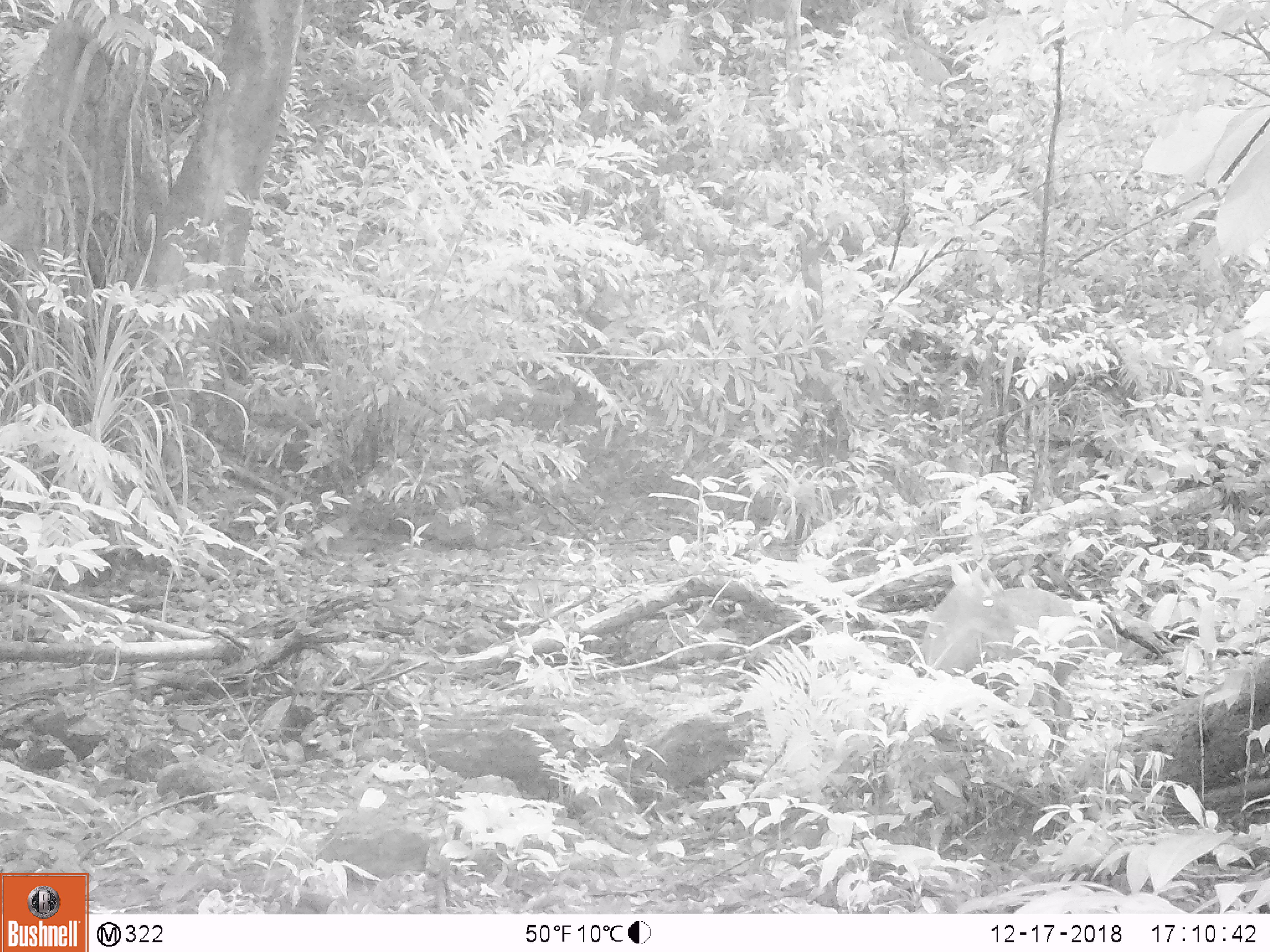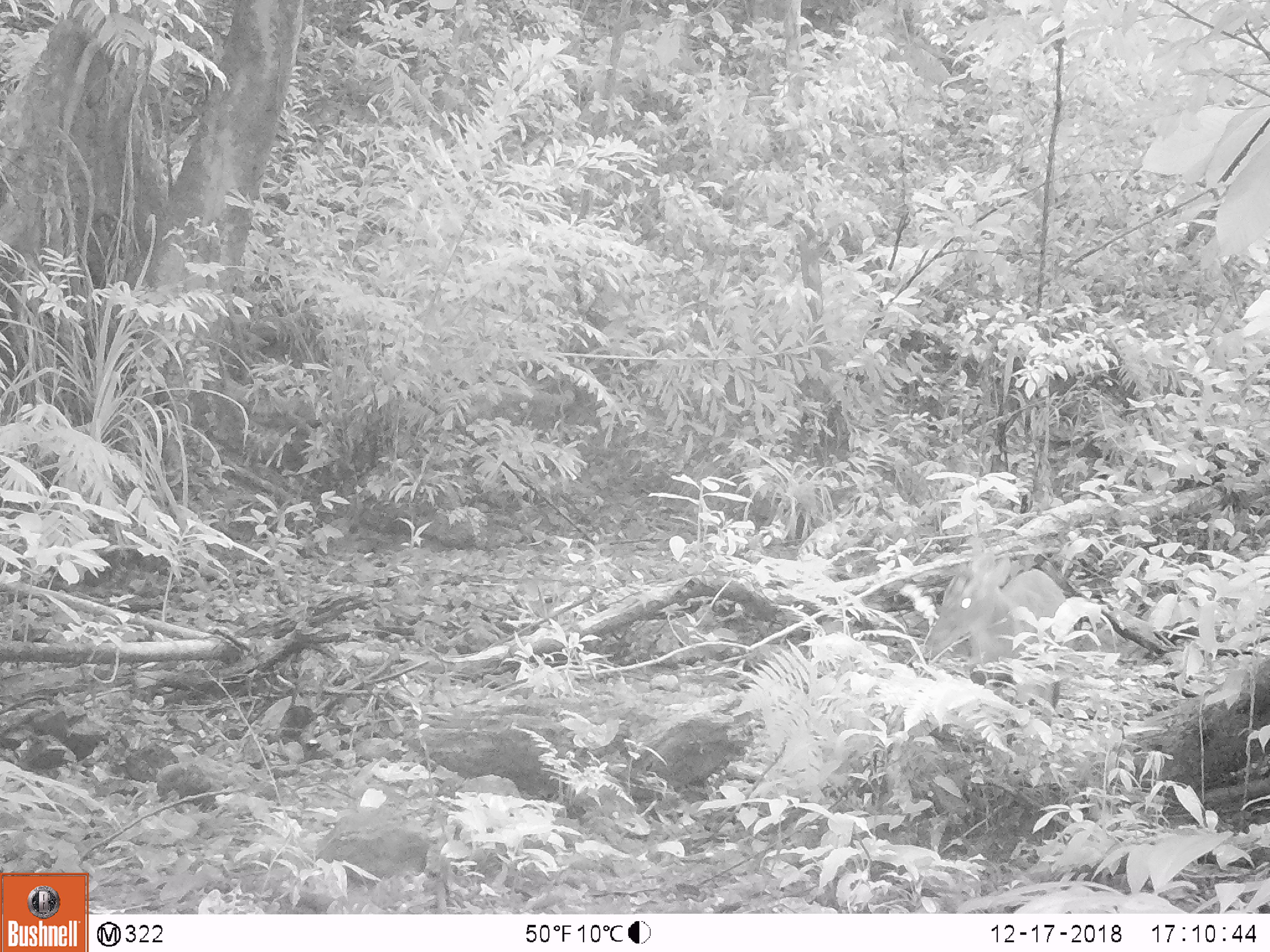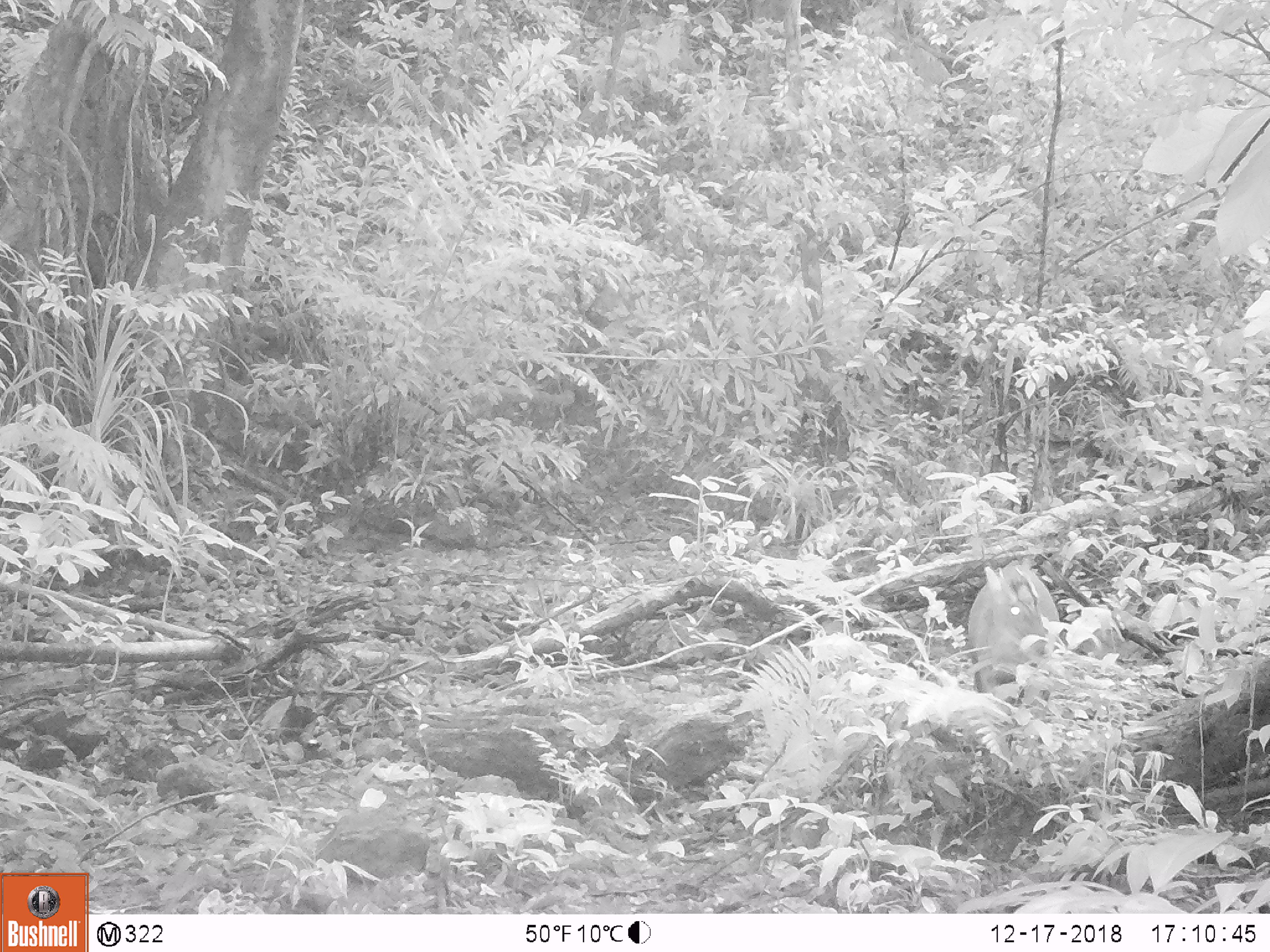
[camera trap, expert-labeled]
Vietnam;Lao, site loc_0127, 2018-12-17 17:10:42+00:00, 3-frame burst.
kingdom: Animalia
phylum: Chordata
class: Mammalia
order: Artiodactyla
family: Cervidae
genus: Muntiacus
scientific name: Muntiacus rooseveltorum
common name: roosevelt's muntjac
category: roosevelts muntjac group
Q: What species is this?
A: Roosevelts muntjac group (roosevelt's muntjac) (Muntiacus rooseveltorum).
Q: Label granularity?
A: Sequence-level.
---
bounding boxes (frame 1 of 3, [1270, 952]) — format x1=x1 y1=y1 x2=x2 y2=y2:
roosevelts muntjac group: x1=924 y1=559 x2=1096 y2=765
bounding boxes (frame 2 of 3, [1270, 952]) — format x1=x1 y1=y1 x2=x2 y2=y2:
roosevelts muntjac group: x1=921 y1=548 x2=1070 y2=727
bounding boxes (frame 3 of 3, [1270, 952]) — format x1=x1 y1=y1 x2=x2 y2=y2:
roosevelts muntjac group: x1=965 y1=562 x2=1060 y2=703